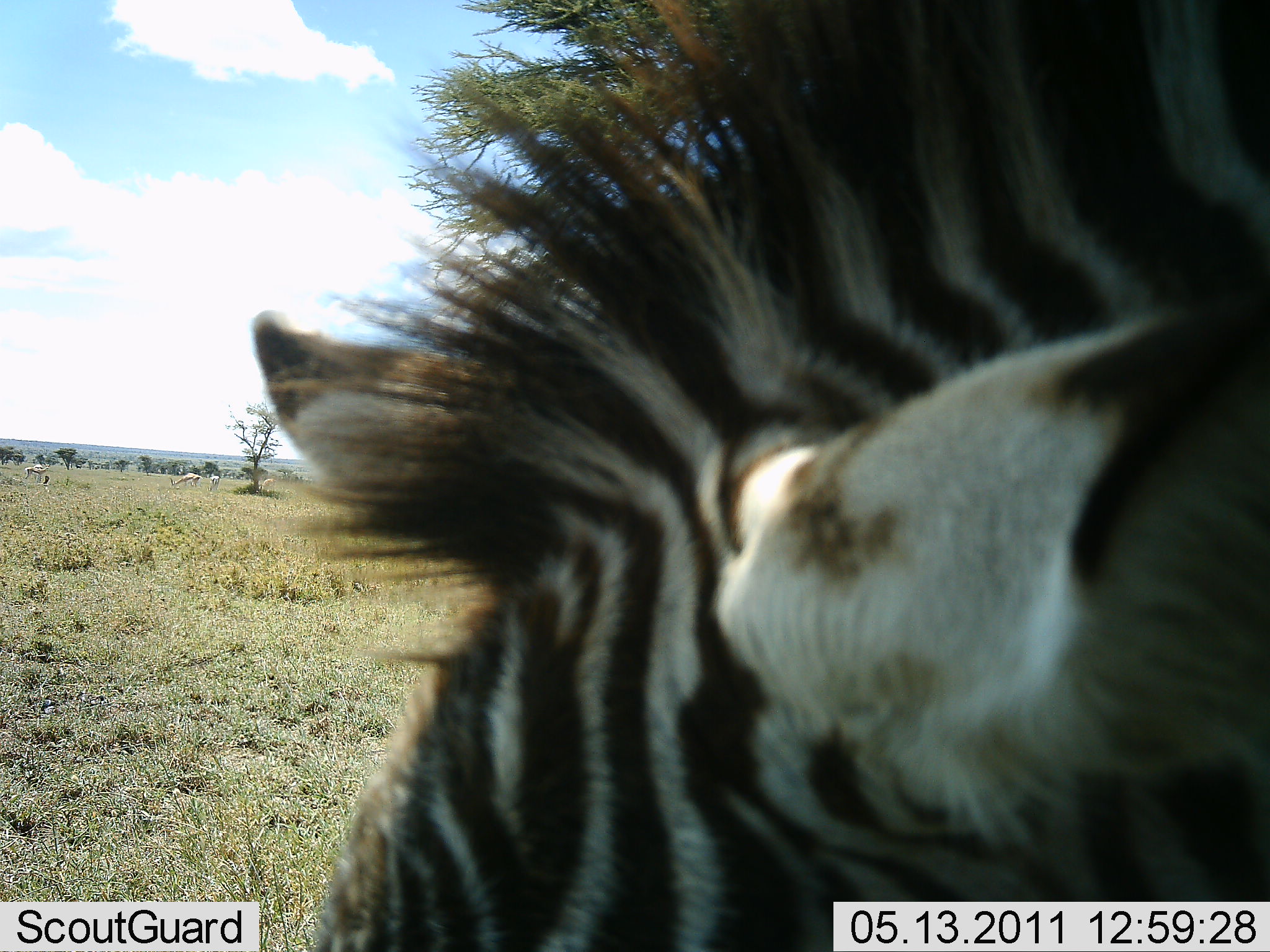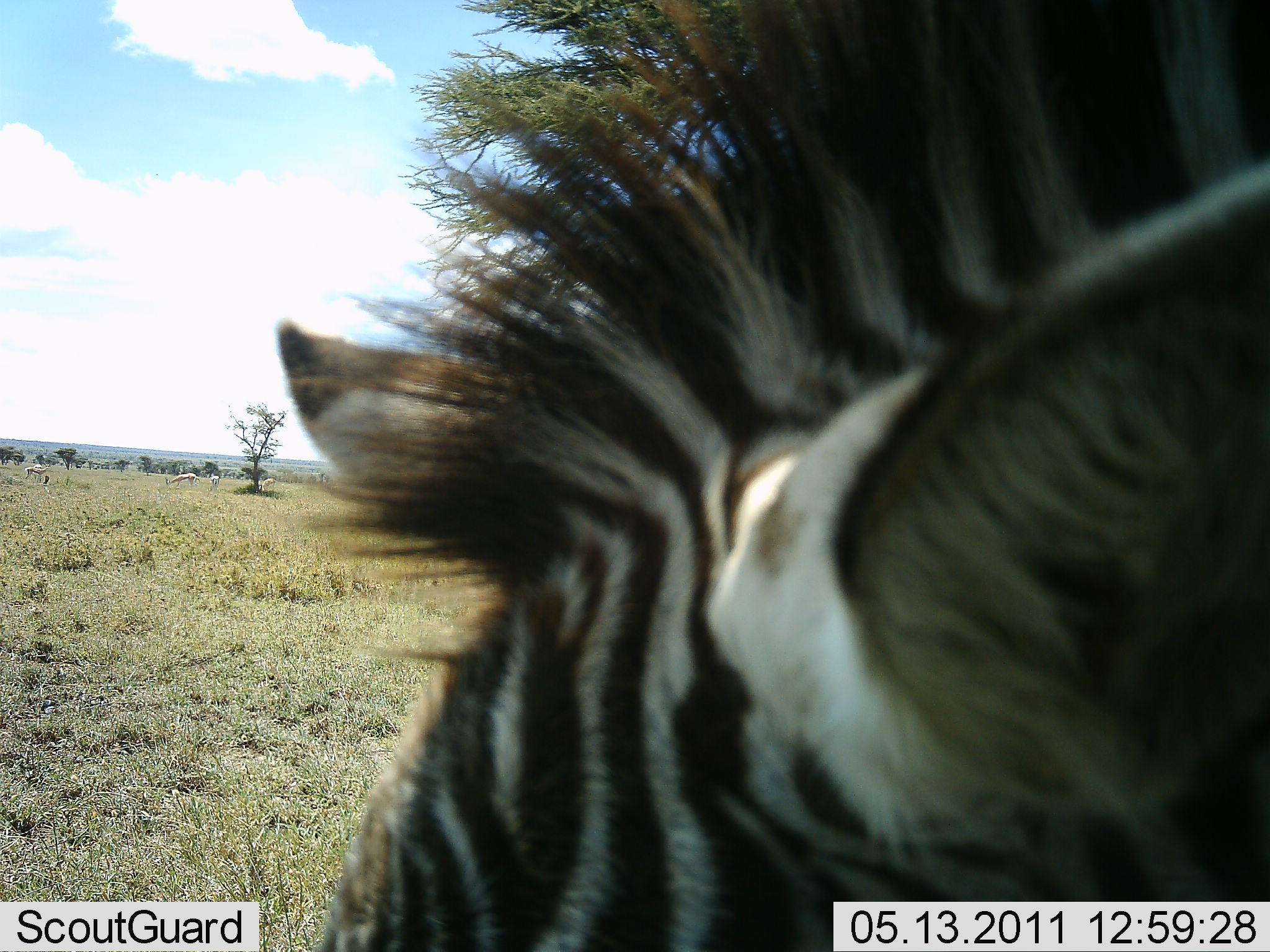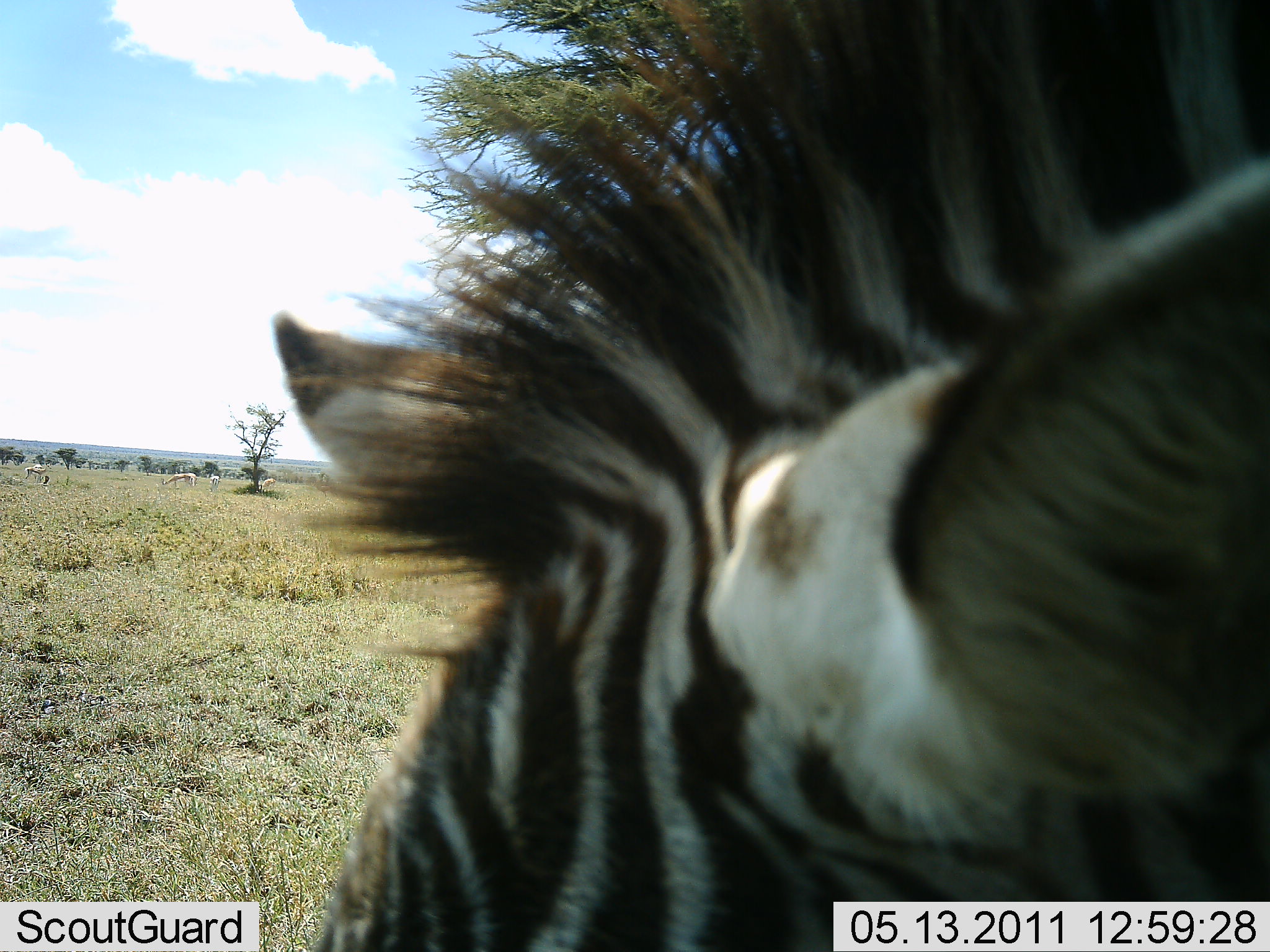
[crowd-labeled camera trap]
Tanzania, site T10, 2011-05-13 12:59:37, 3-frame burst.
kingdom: Animalia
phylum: Chordata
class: Mammalia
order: Perissodactyla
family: Equidae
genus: Equus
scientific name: Equus quagga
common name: plains zebra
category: zebra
Zebra (plains zebra) (Equus quagga), count 1. Behavior (volunteer vote fractions): standing 61%, resting 6%, moving 0%, interacting 6%. Young present (vote fraction): 0%. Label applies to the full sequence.